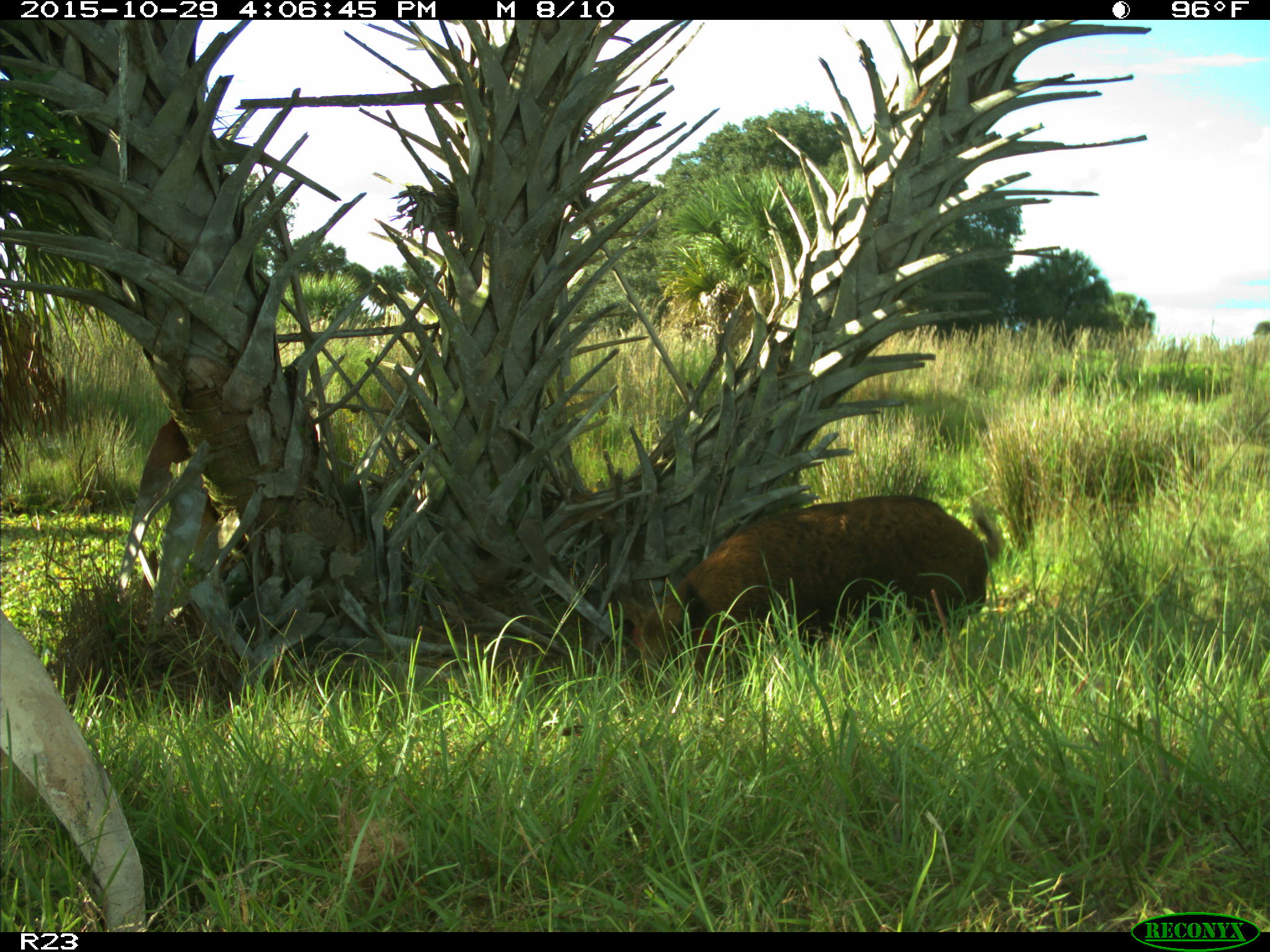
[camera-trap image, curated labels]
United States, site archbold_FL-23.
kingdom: Animalia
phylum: Chordata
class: Mammalia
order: Artiodactyla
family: Suidae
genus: Sus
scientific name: Sus scrofa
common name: wild boar